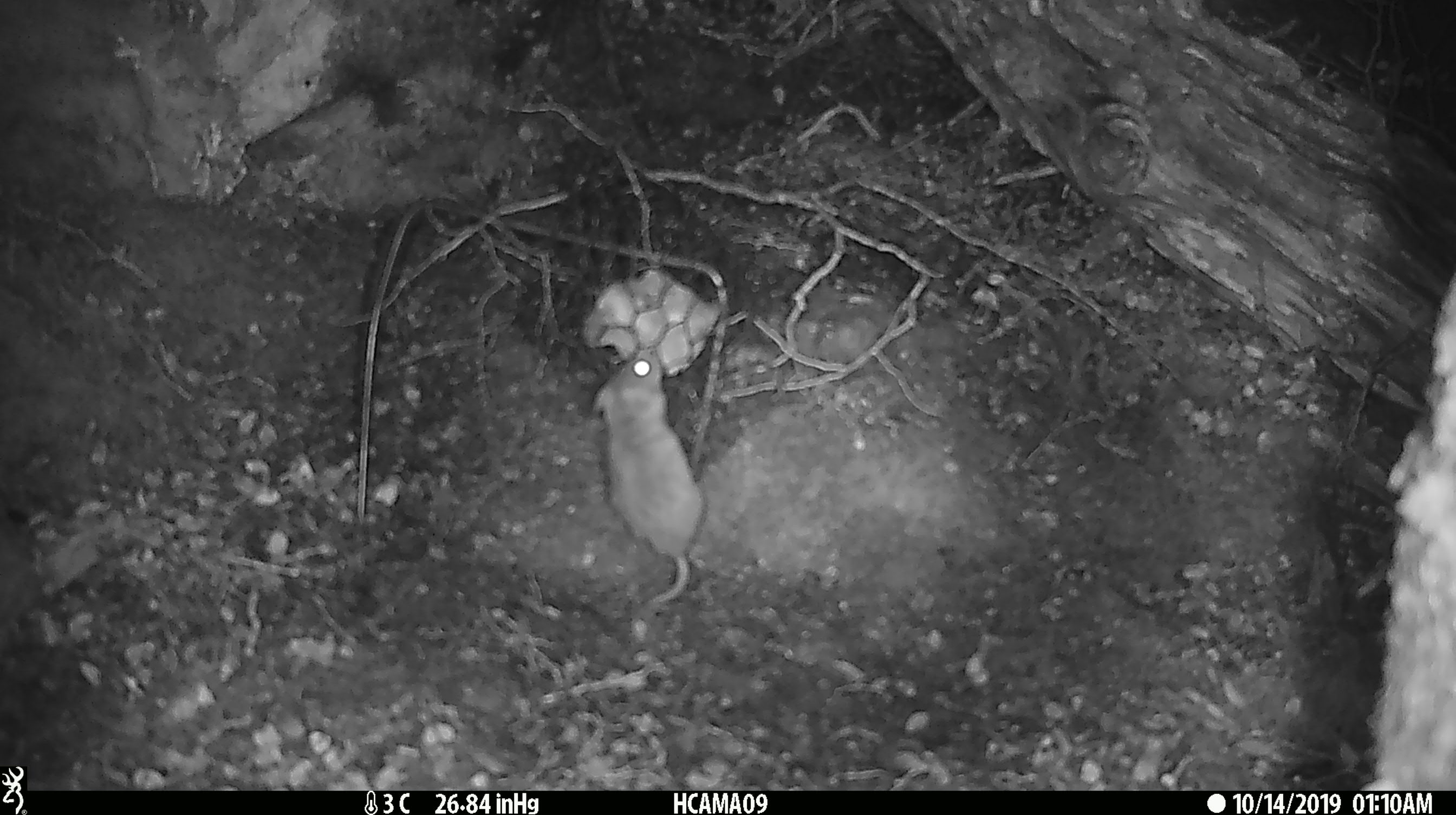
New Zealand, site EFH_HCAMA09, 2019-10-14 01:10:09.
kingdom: Animalia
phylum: Chordata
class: Mammalia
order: Rodentia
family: Muridae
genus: Mus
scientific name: Mus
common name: mouse